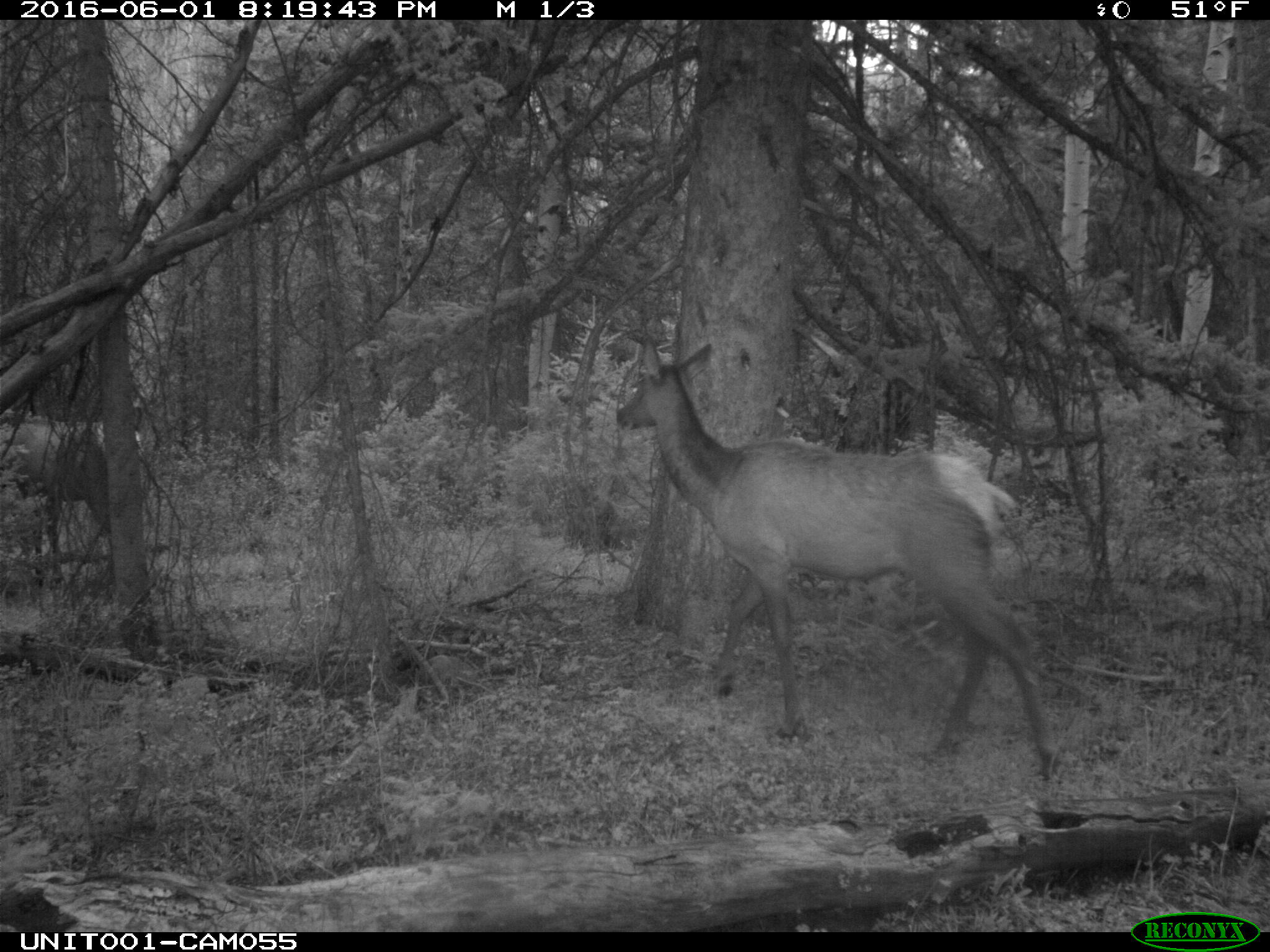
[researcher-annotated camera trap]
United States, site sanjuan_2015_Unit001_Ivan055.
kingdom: Animalia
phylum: Chordata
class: Mammalia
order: Artiodactyla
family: Cervidae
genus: Cervus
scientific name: Cervus elaphus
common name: red deer